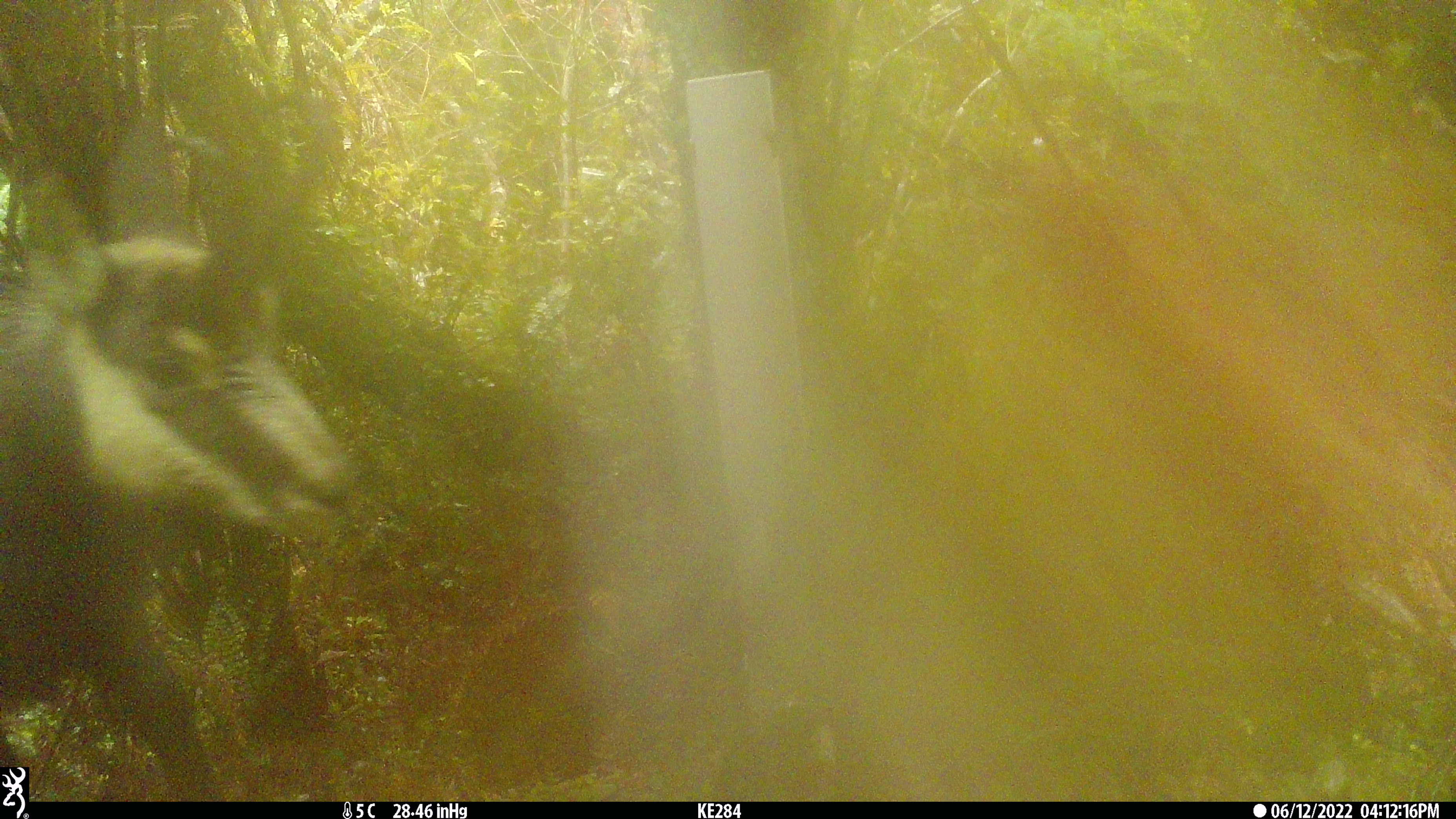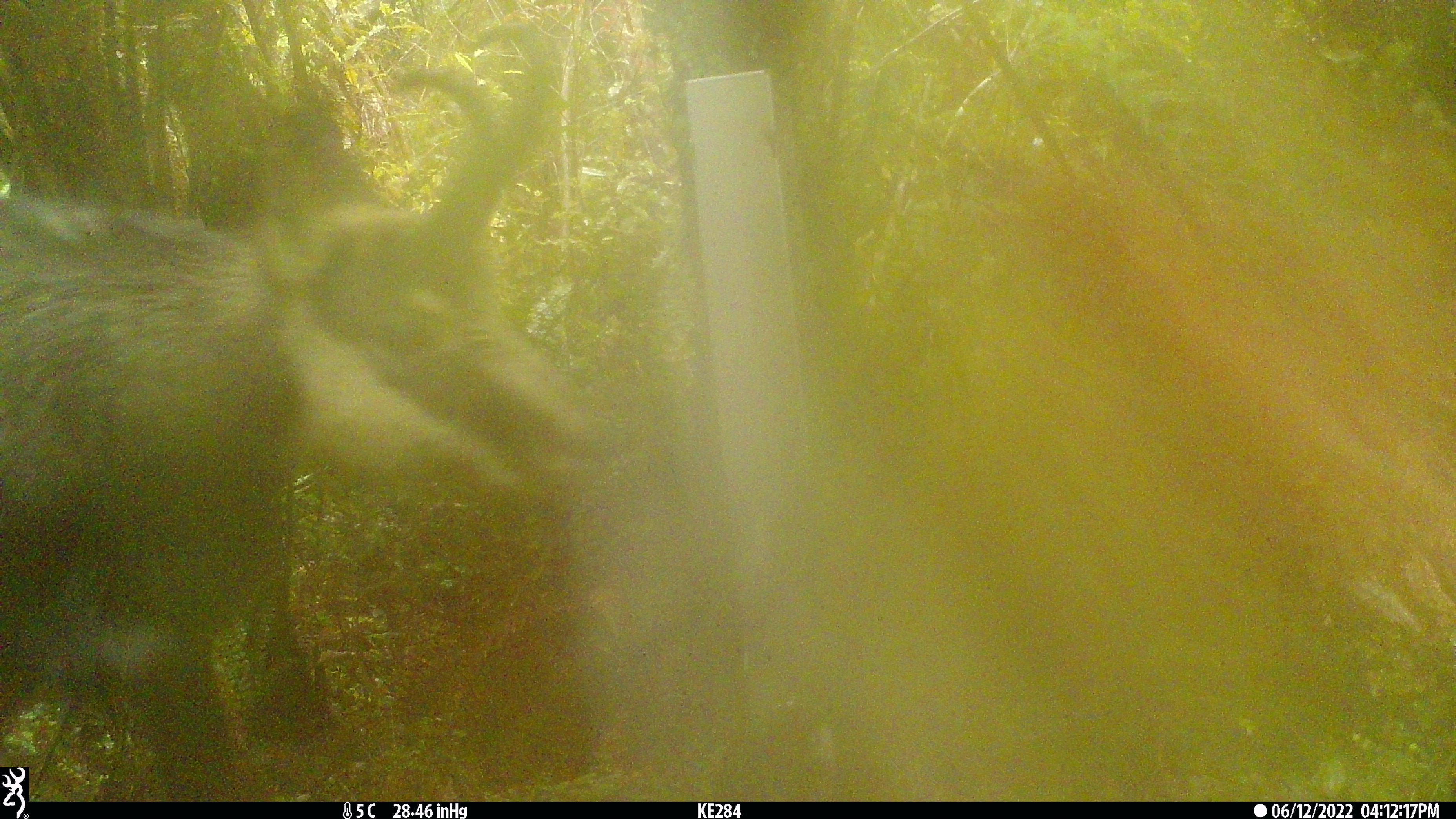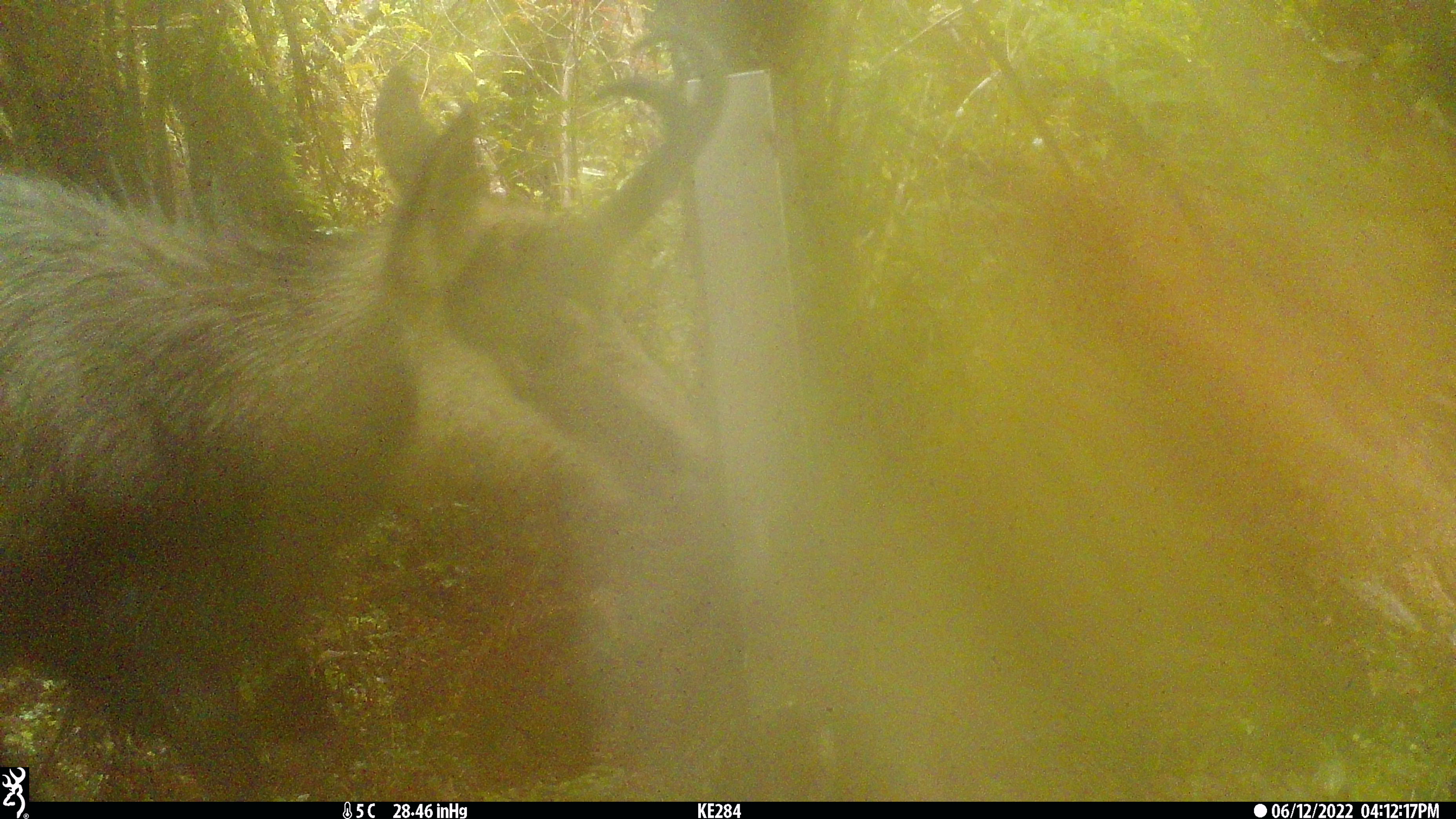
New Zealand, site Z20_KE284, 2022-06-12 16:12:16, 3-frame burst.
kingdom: Animalia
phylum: Chordata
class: Mammalia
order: Artiodactyla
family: Bovidae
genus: Rupicapra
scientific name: Rupicapra rupicapra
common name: alpine chamois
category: chamois